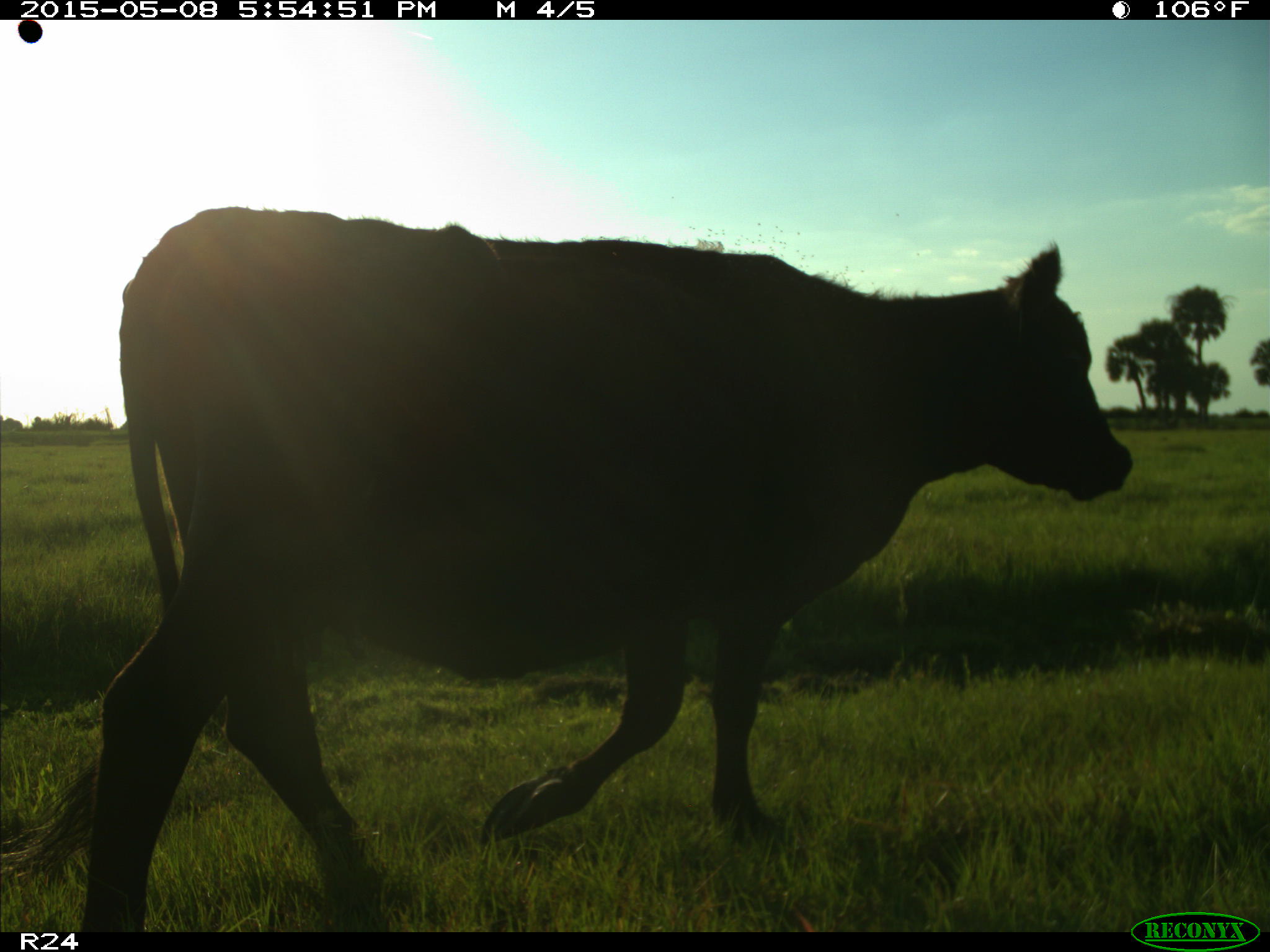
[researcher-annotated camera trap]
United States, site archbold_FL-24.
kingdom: Animalia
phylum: Chordata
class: Mammalia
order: Artiodactyla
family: Bovidae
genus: Bos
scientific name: Bos taurus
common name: domestic cow